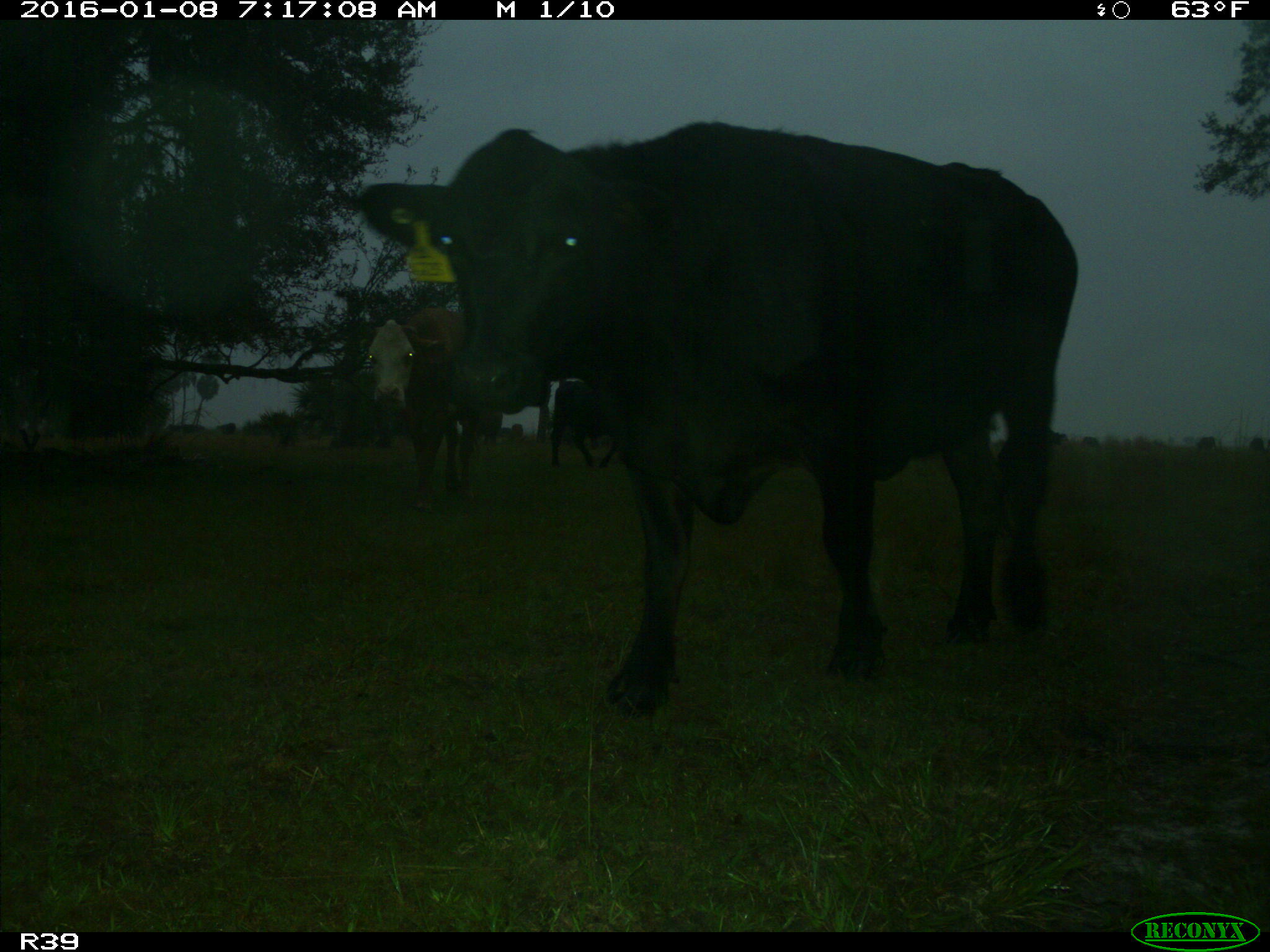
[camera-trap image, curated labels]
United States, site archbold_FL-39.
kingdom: Animalia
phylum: Chordata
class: Mammalia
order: Artiodactyla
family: Bovidae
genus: Bos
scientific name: Bos taurus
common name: domestic cow